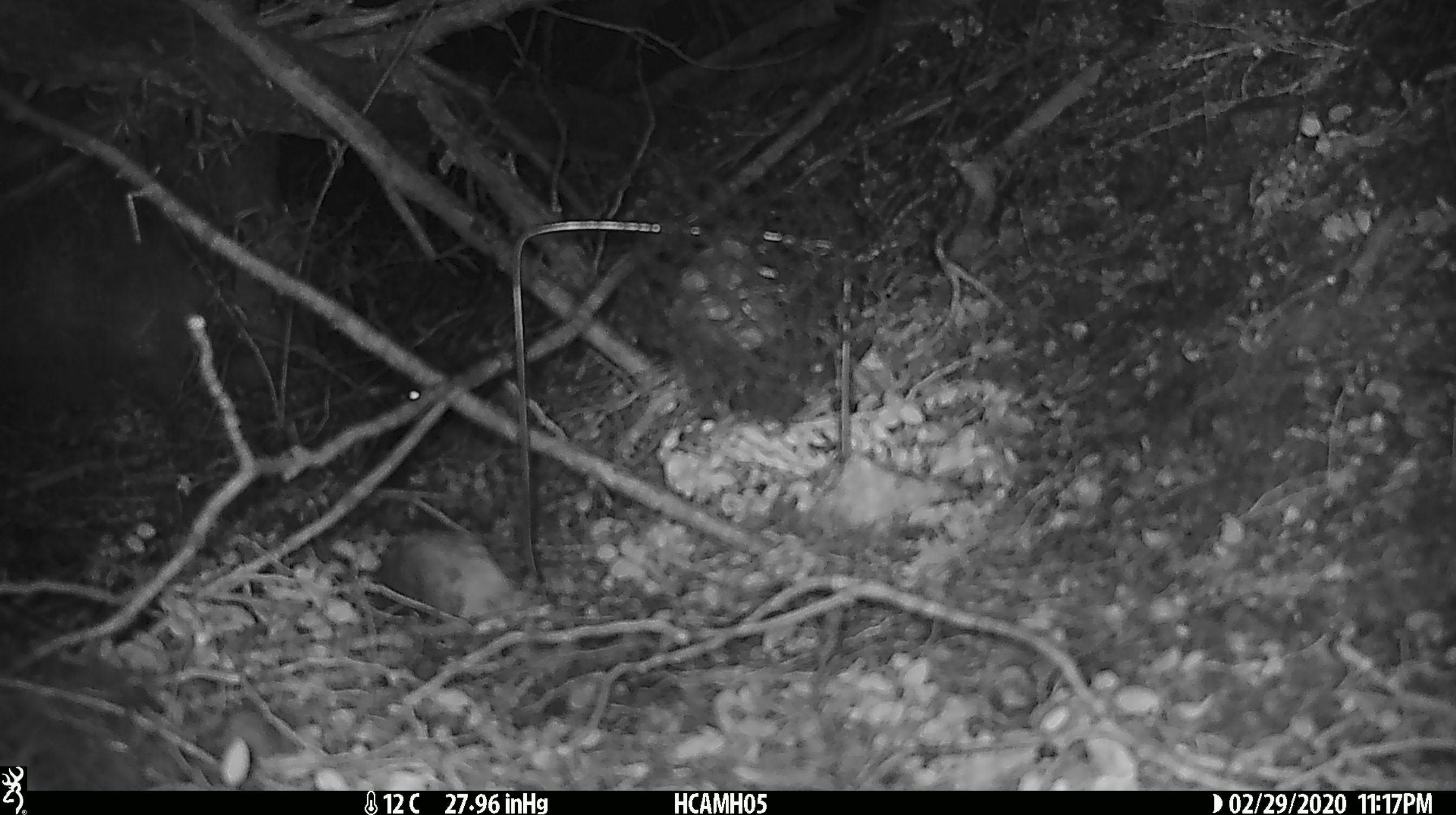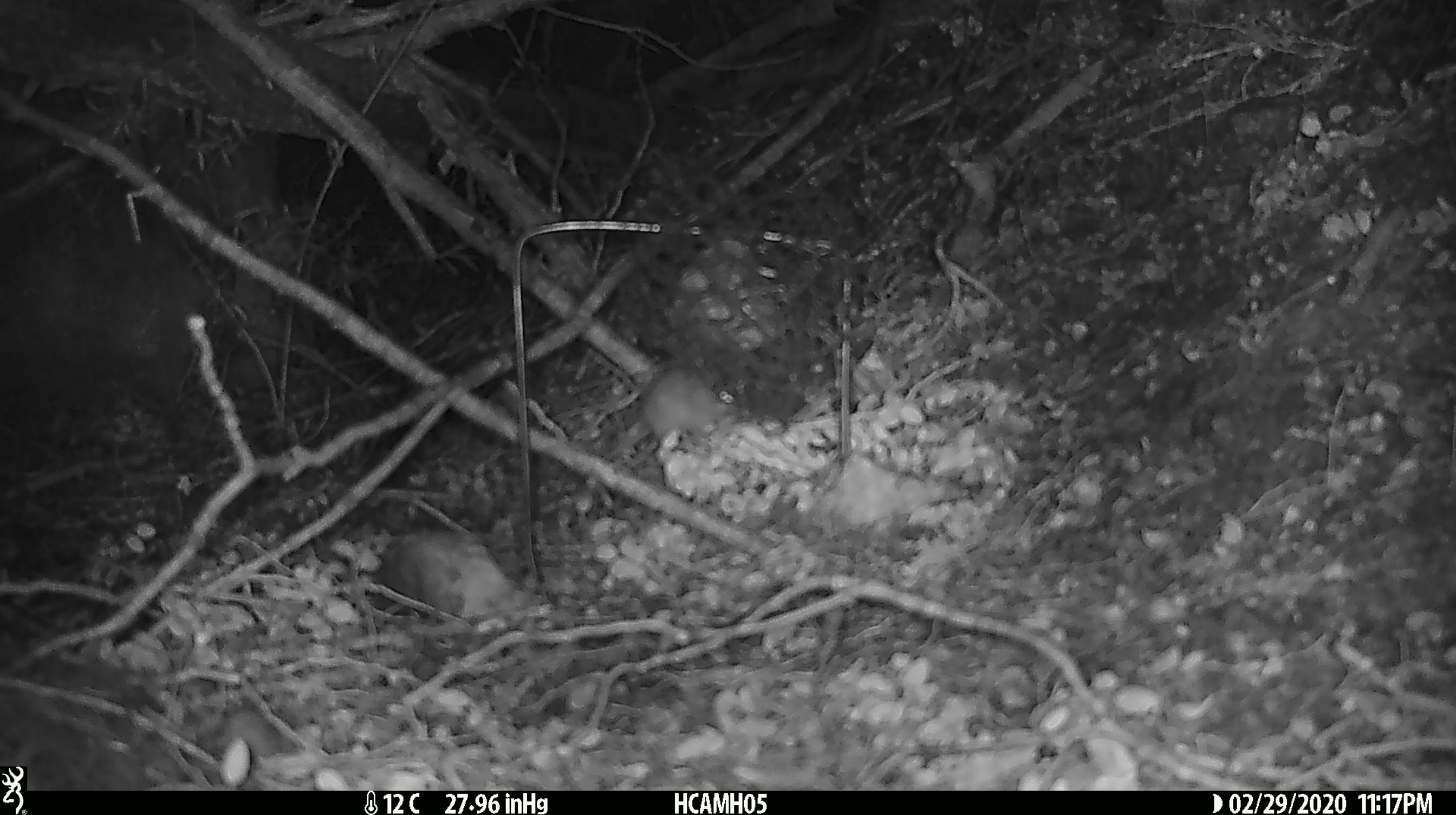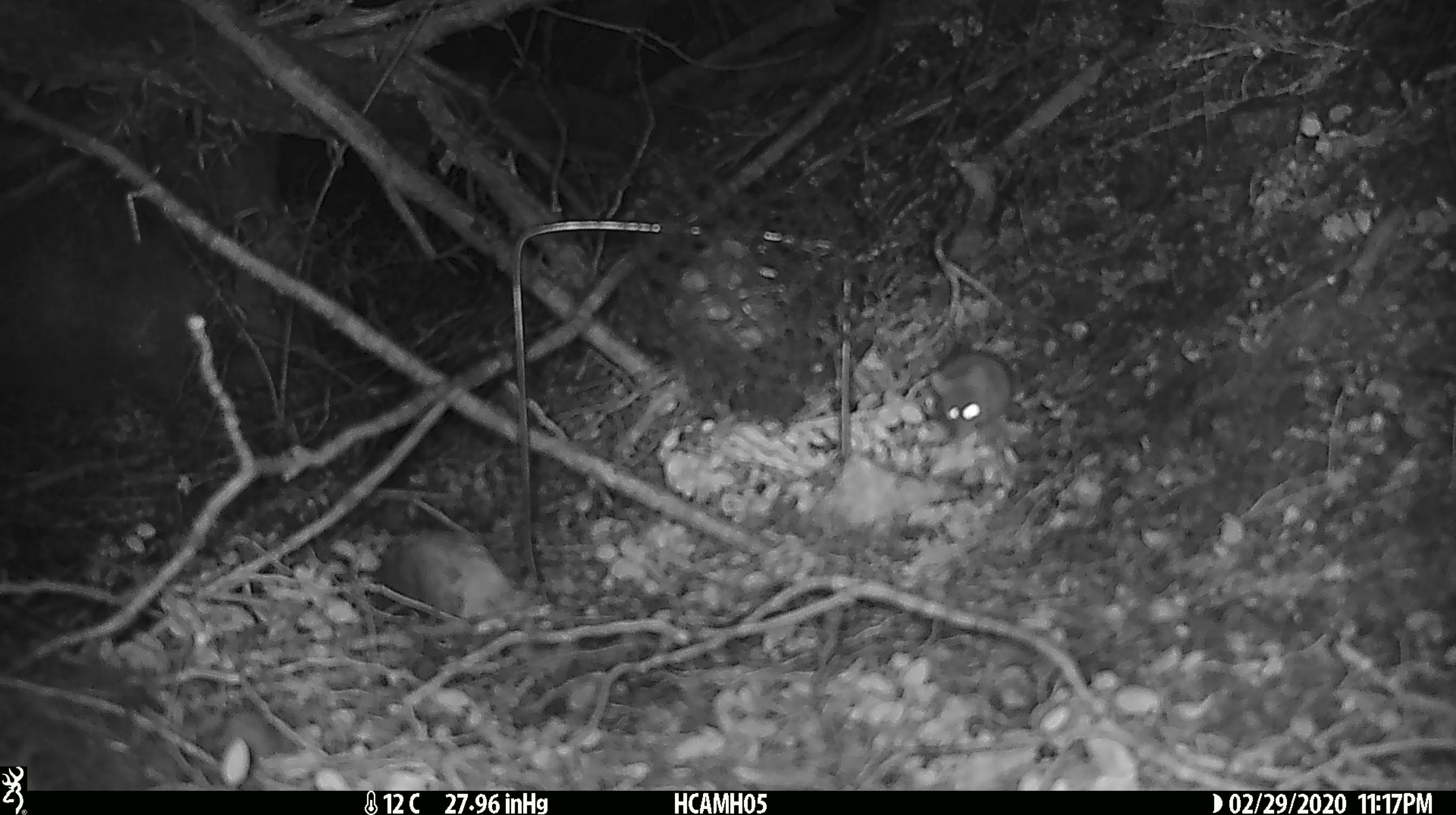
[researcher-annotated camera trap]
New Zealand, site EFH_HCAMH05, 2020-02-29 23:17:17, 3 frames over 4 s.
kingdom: Animalia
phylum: Chordata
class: Mammalia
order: Rodentia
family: Muridae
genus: Mus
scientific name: Mus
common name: mouse